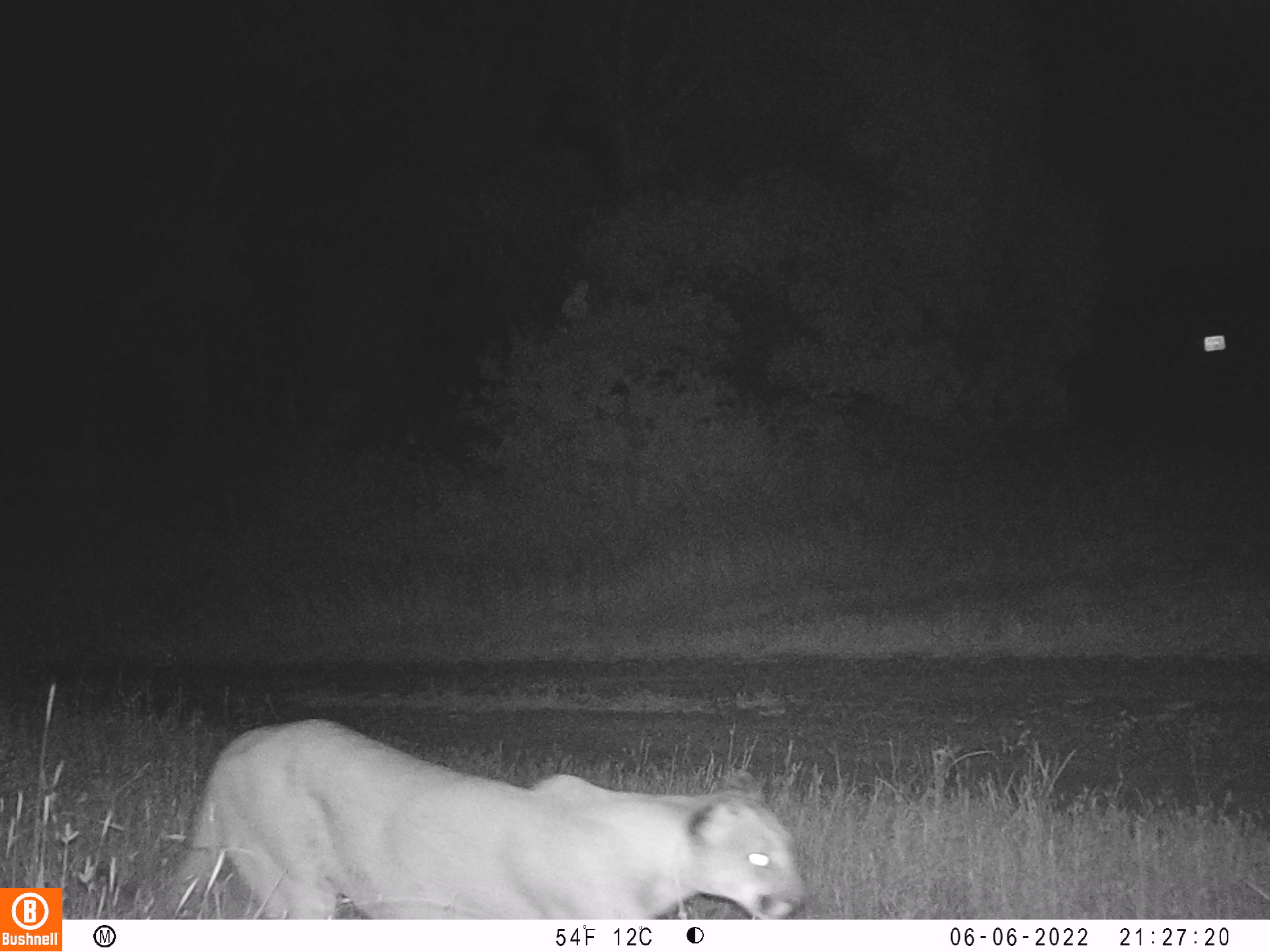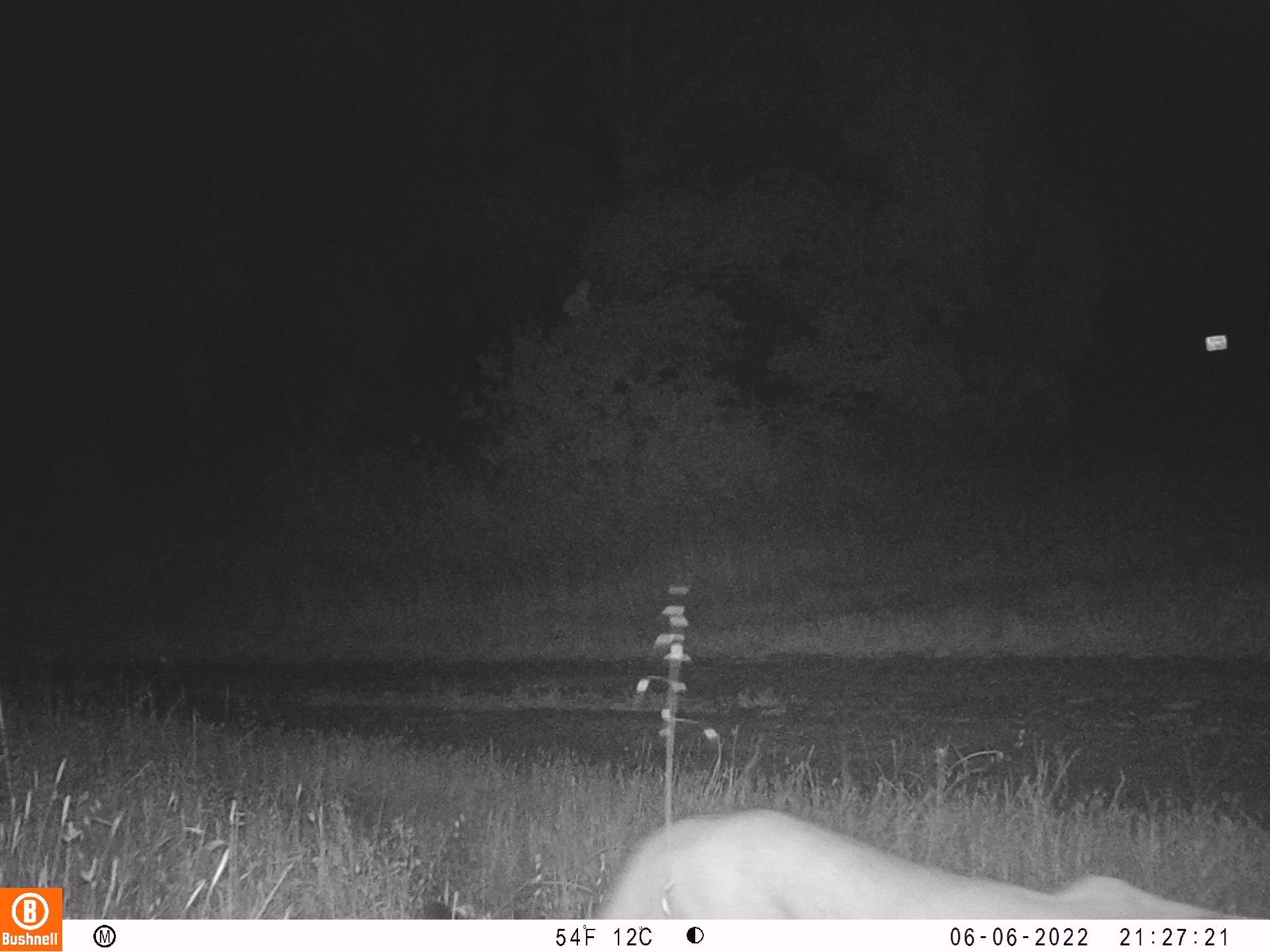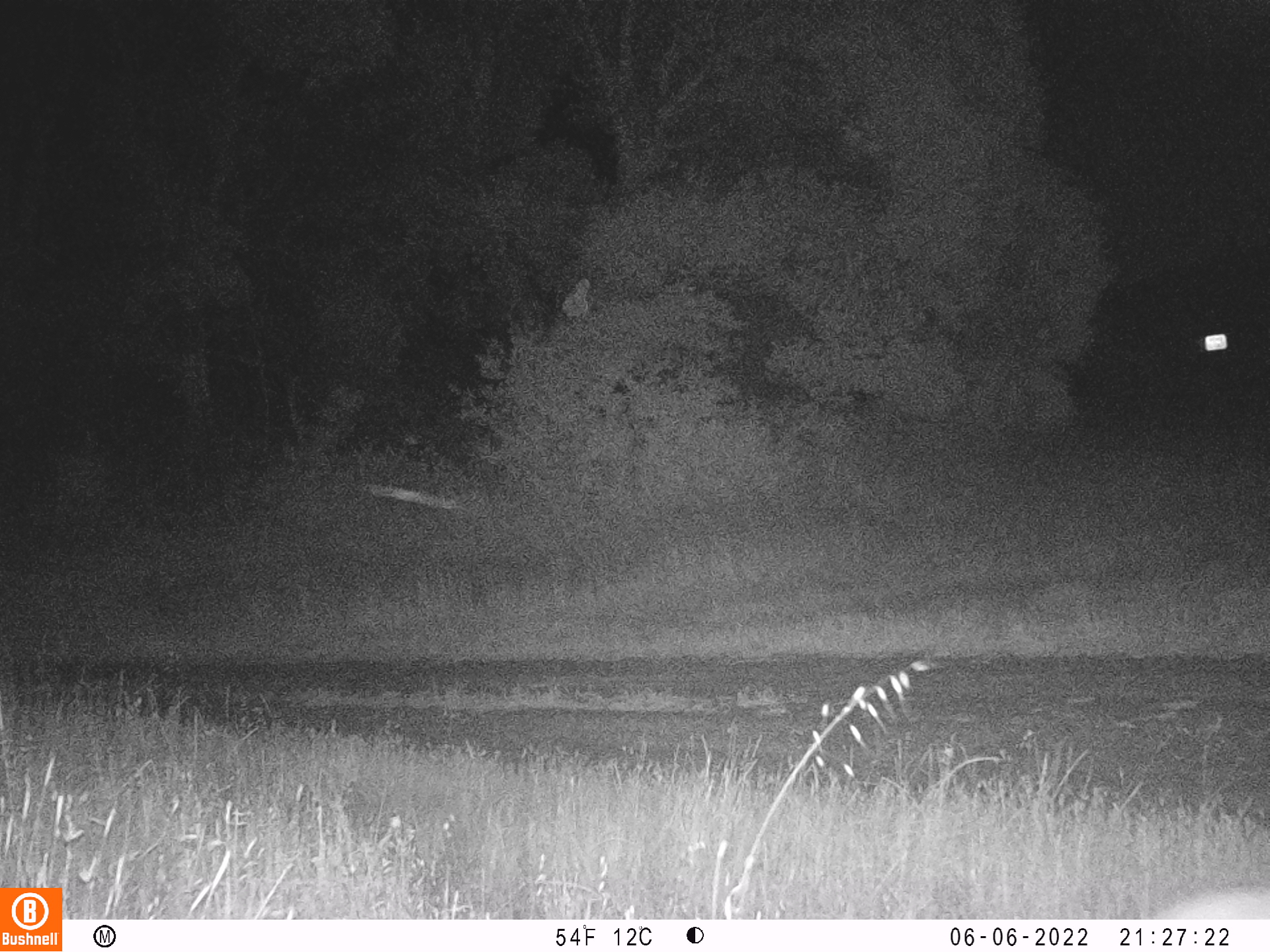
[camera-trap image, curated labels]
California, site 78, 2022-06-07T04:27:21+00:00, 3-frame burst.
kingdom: Animalia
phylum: Chordata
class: Mammalia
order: Carnivora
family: Felidae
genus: Puma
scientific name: Puma concolor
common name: puma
Puma (Puma concolor).